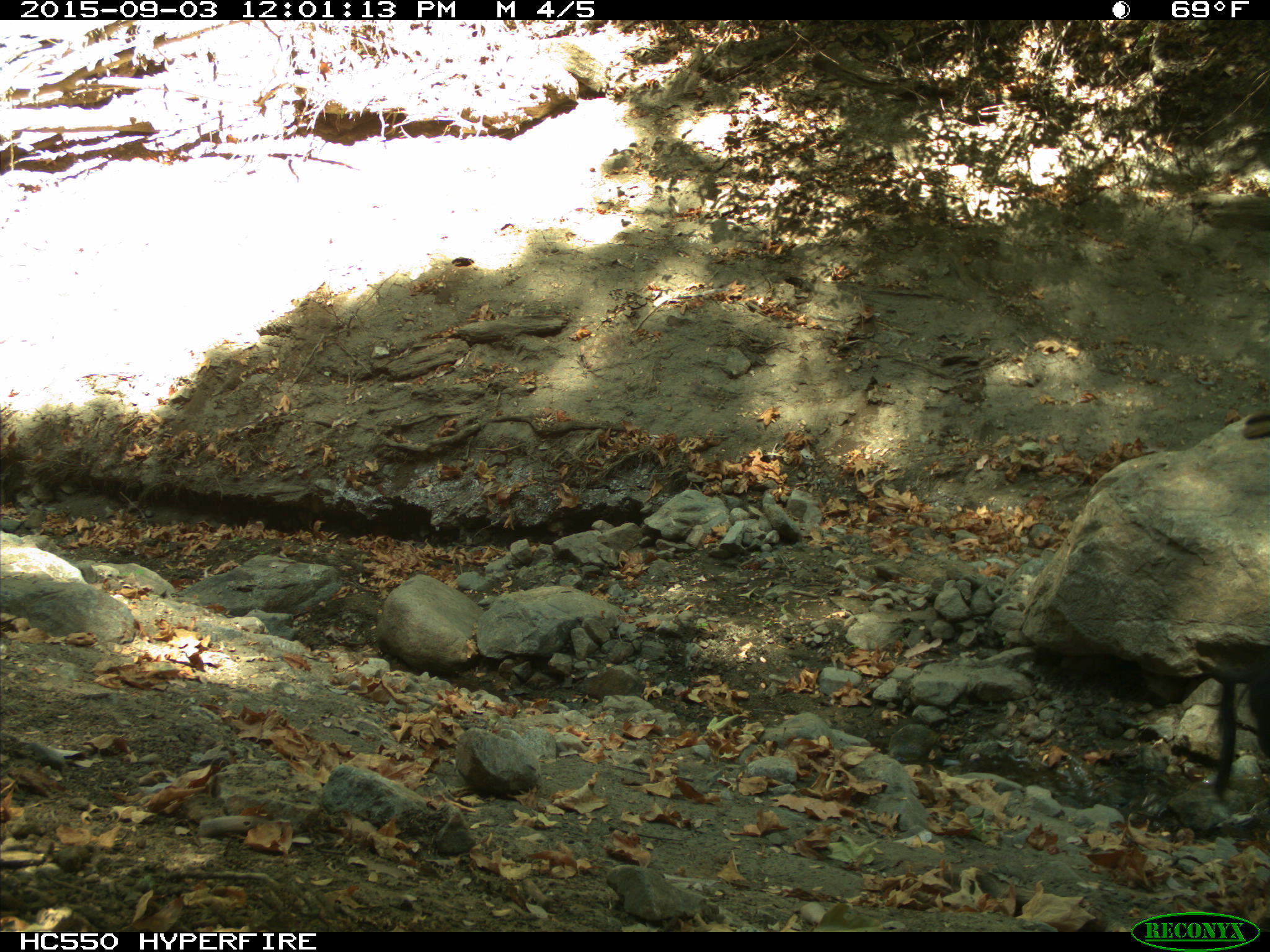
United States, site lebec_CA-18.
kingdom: Animalia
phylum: Chordata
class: Mammalia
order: Artiodactyla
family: Suidae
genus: Sus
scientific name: Sus scrofa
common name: wild boar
Sus scrofa (wild boar).